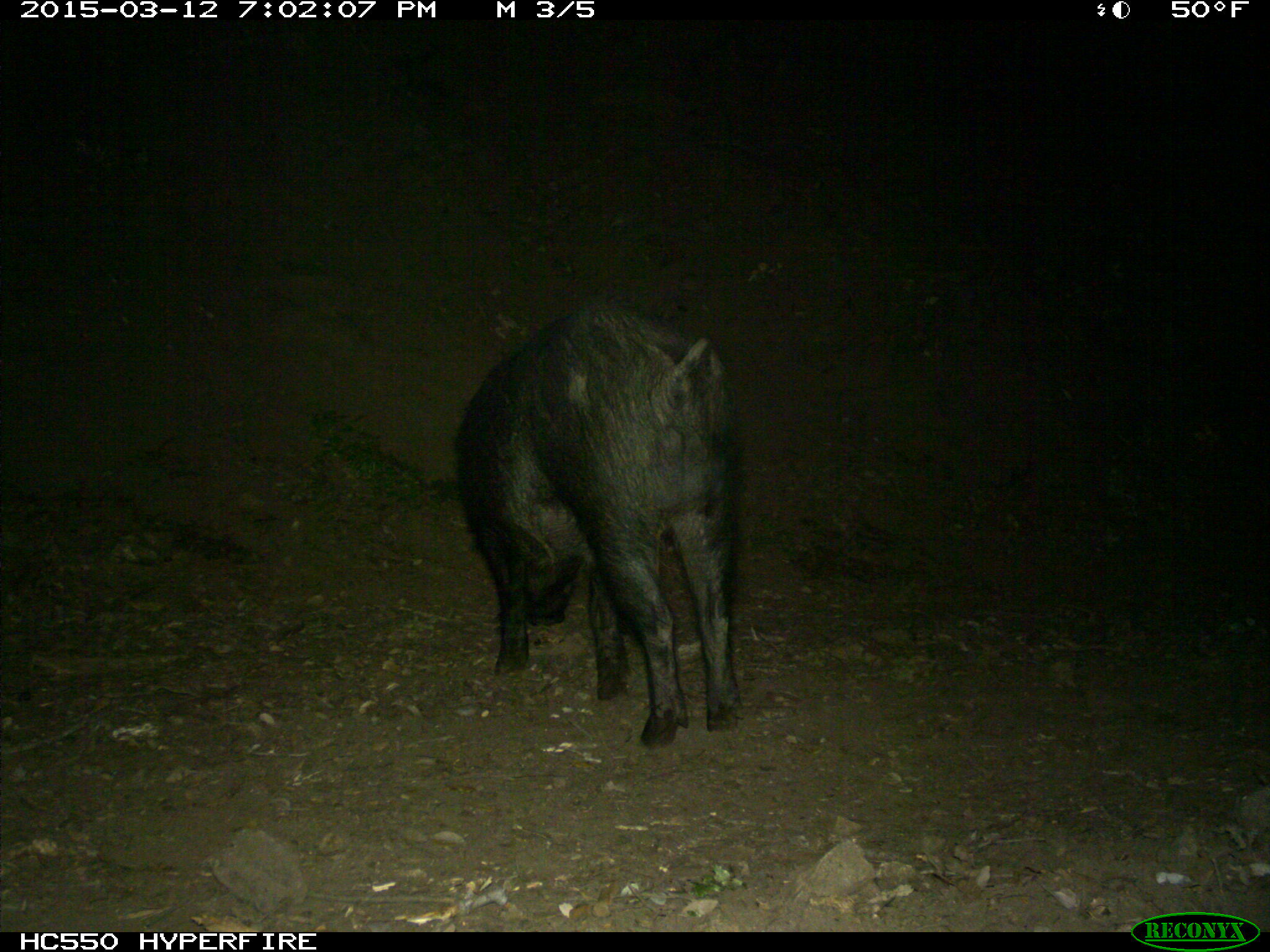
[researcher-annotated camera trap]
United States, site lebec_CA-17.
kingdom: Animalia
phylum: Chordata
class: Mammalia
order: Artiodactyla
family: Suidae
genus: Sus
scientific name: Sus scrofa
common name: wild boar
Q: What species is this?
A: Sus scrofa (wild boar).